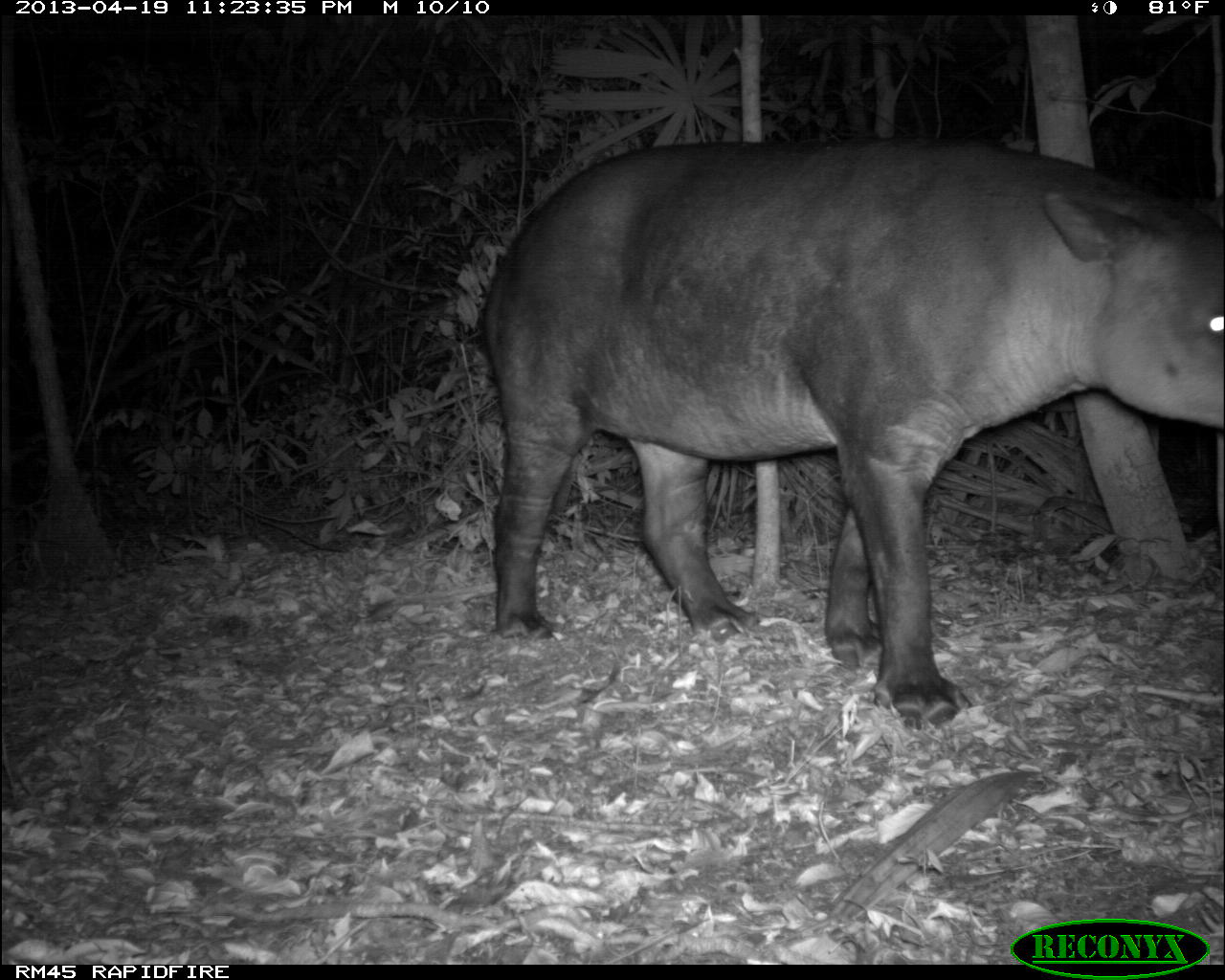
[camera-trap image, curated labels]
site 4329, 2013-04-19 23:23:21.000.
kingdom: Animalia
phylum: Chordata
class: Mammalia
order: Perissodactyla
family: Tapiridae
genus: Tapirus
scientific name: Tapirus bairdii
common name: baird's tapir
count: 1